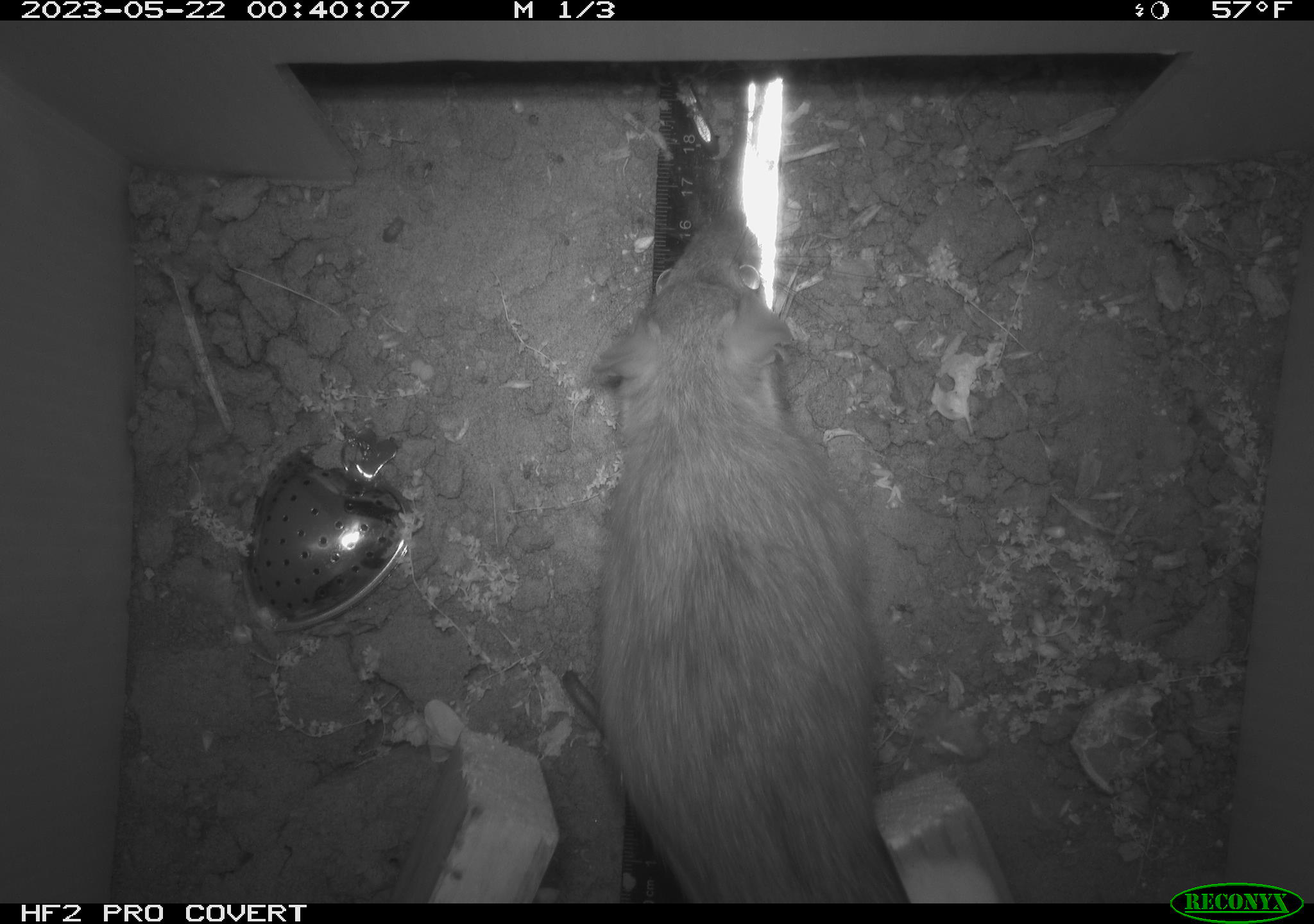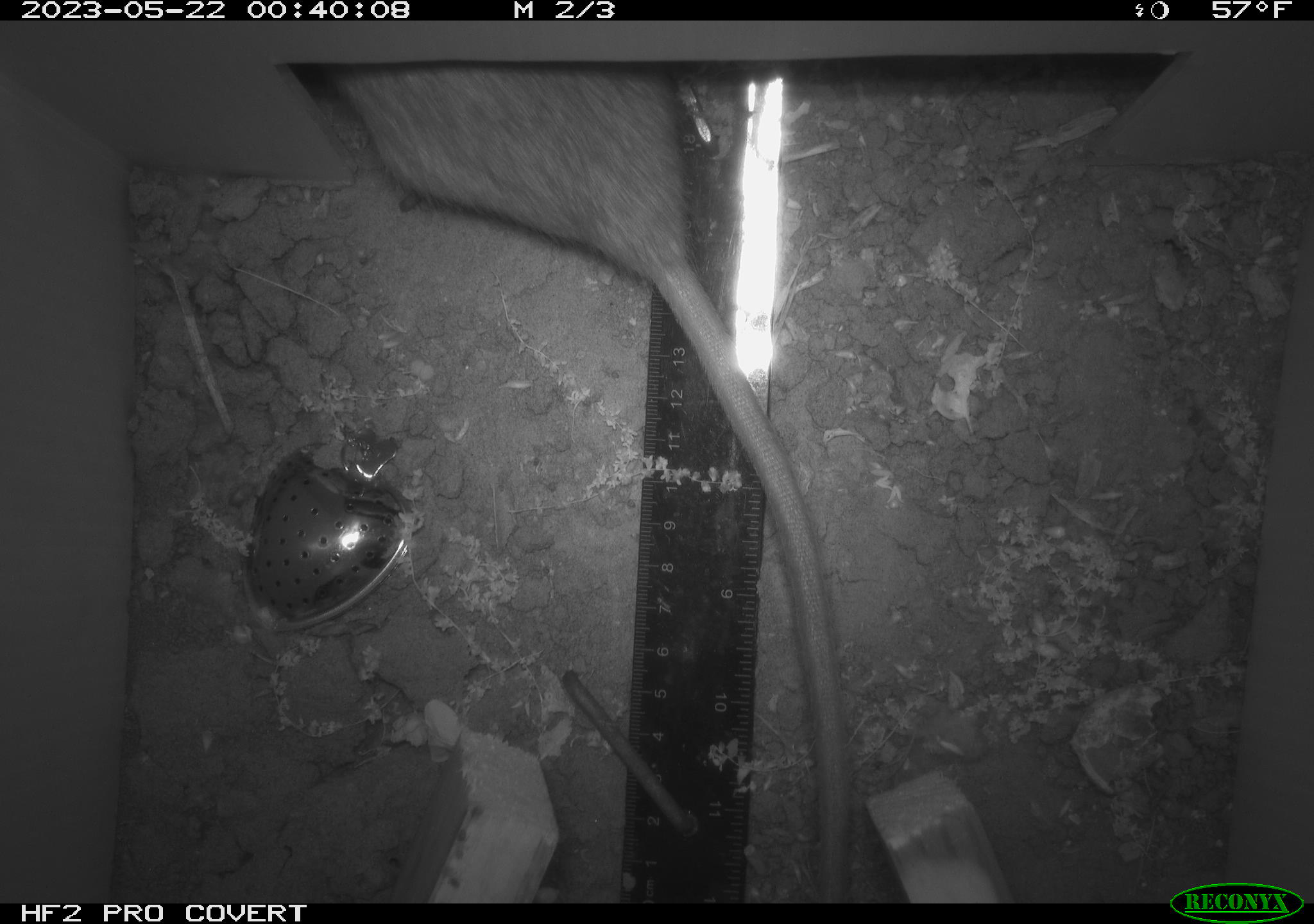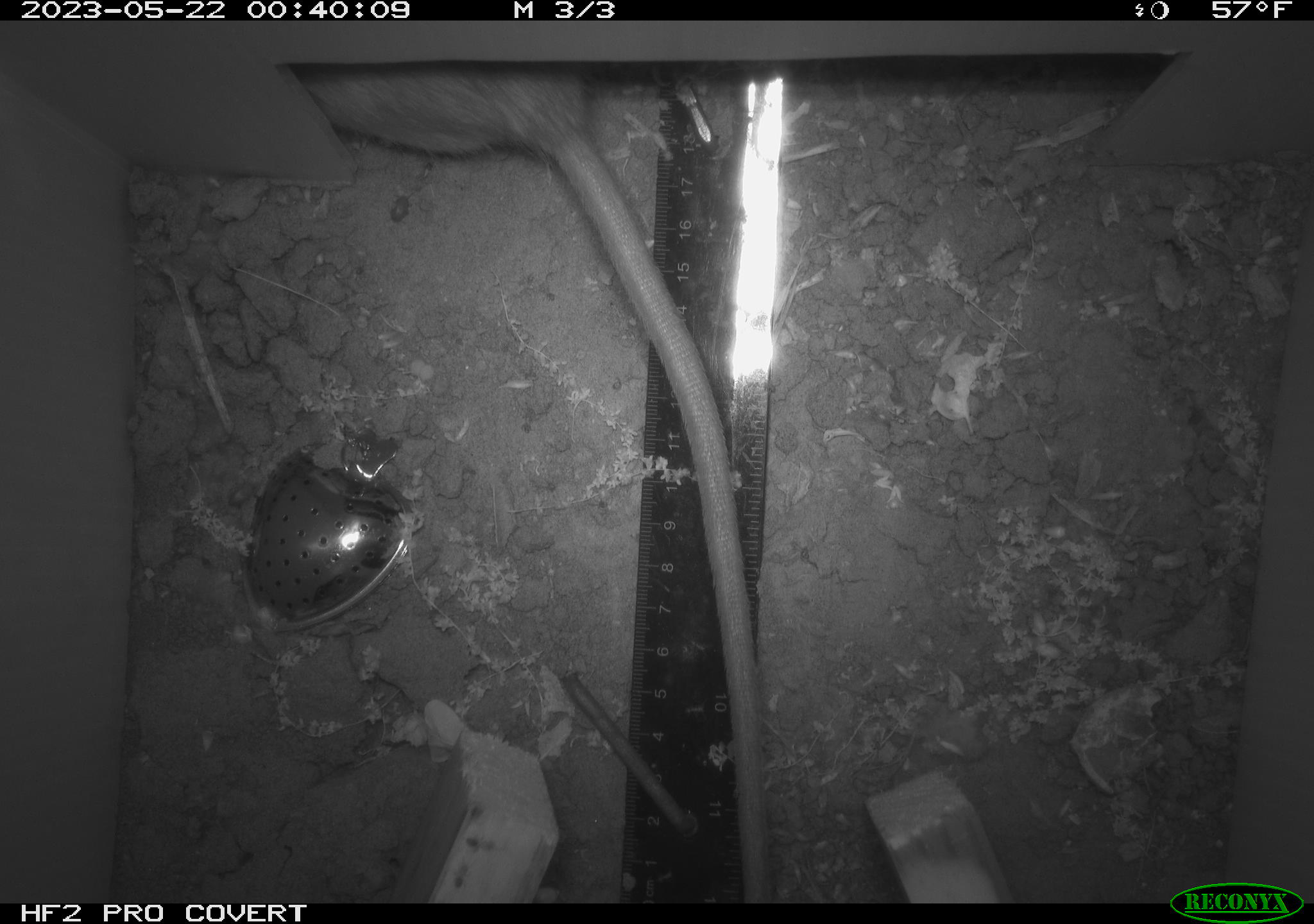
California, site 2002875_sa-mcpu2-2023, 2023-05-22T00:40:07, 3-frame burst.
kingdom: Animalia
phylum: Chordata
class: Mammalia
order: Rodentia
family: Muridae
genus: Rattus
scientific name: Rattus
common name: rat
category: rattus species